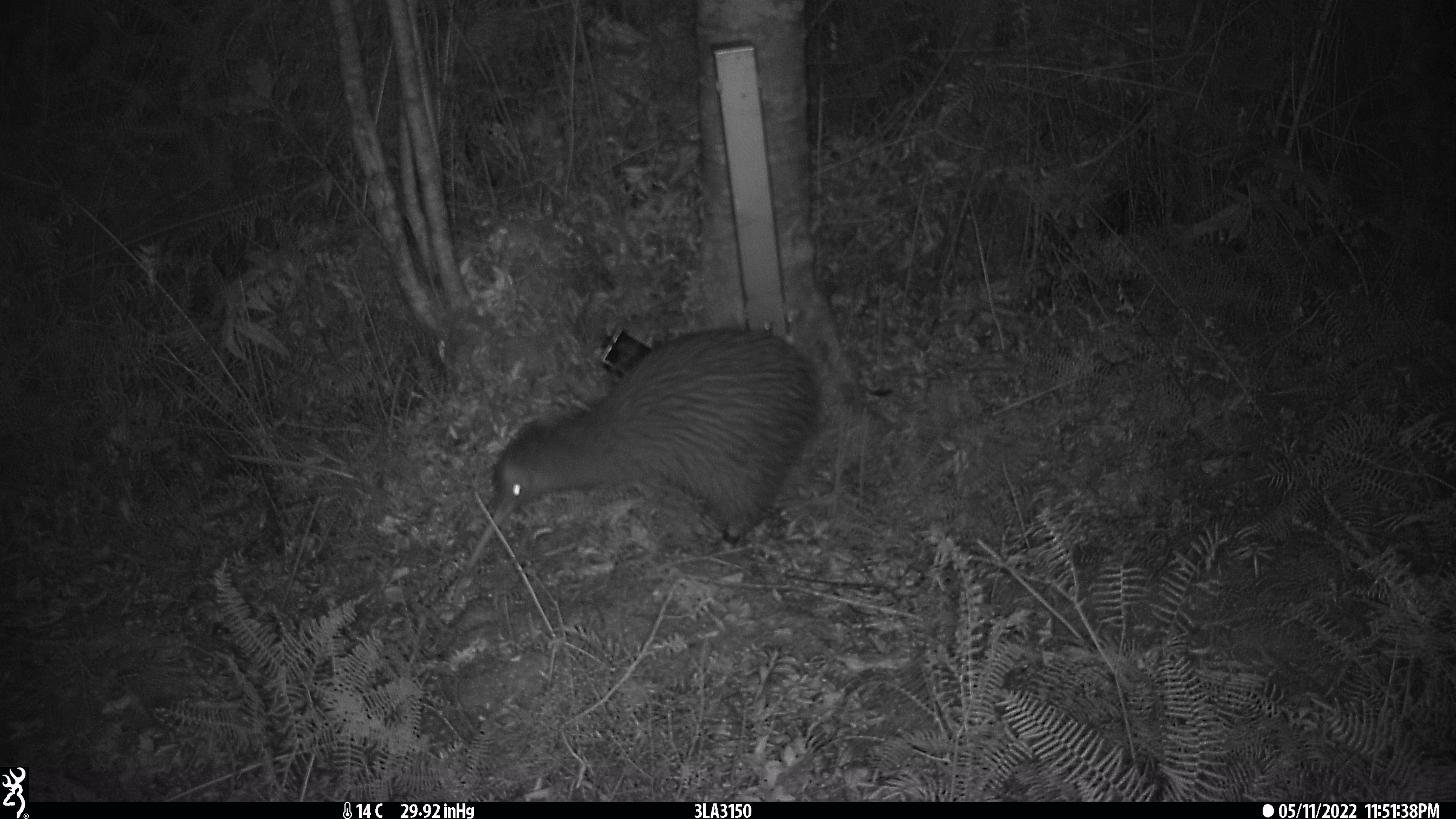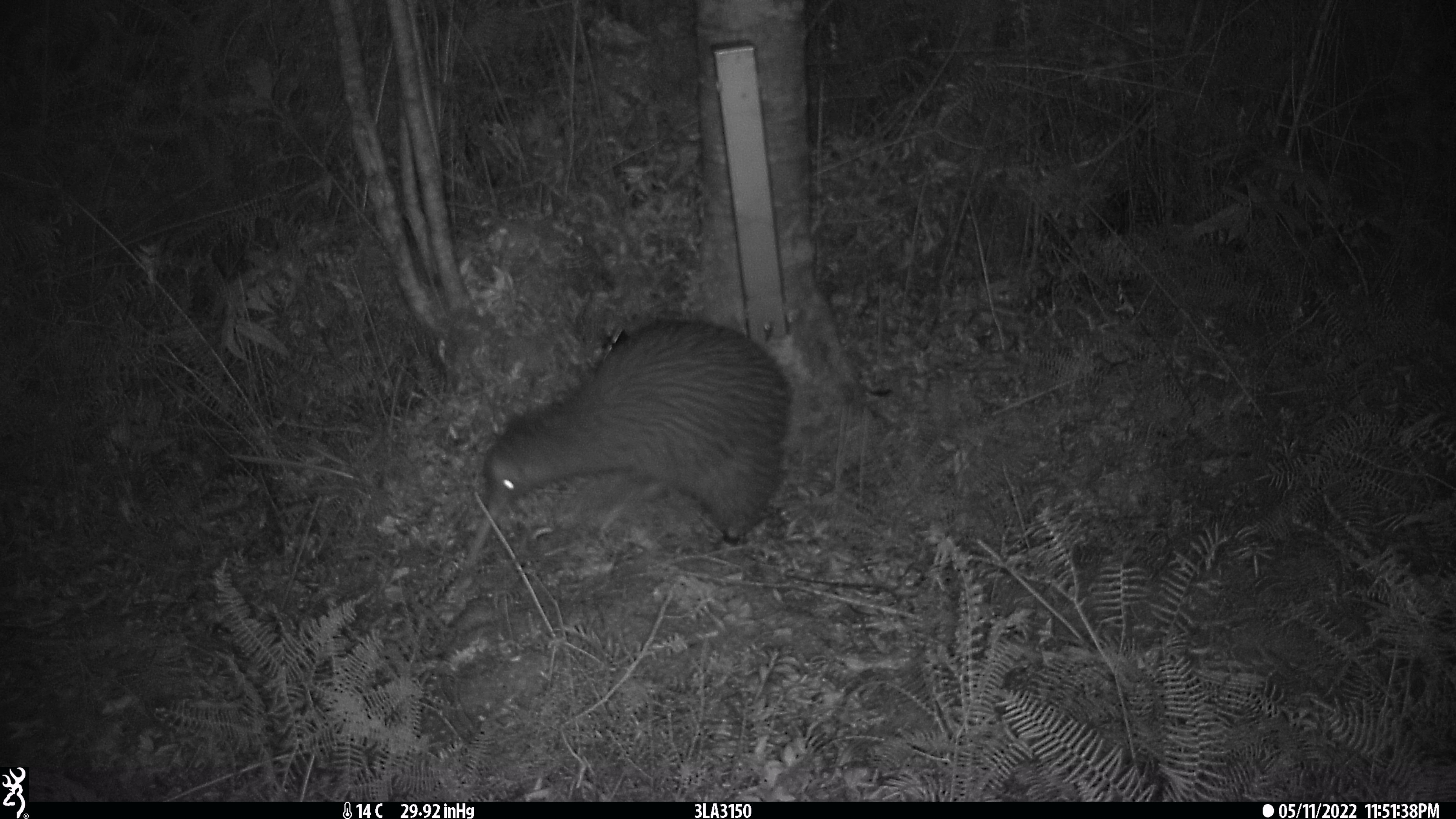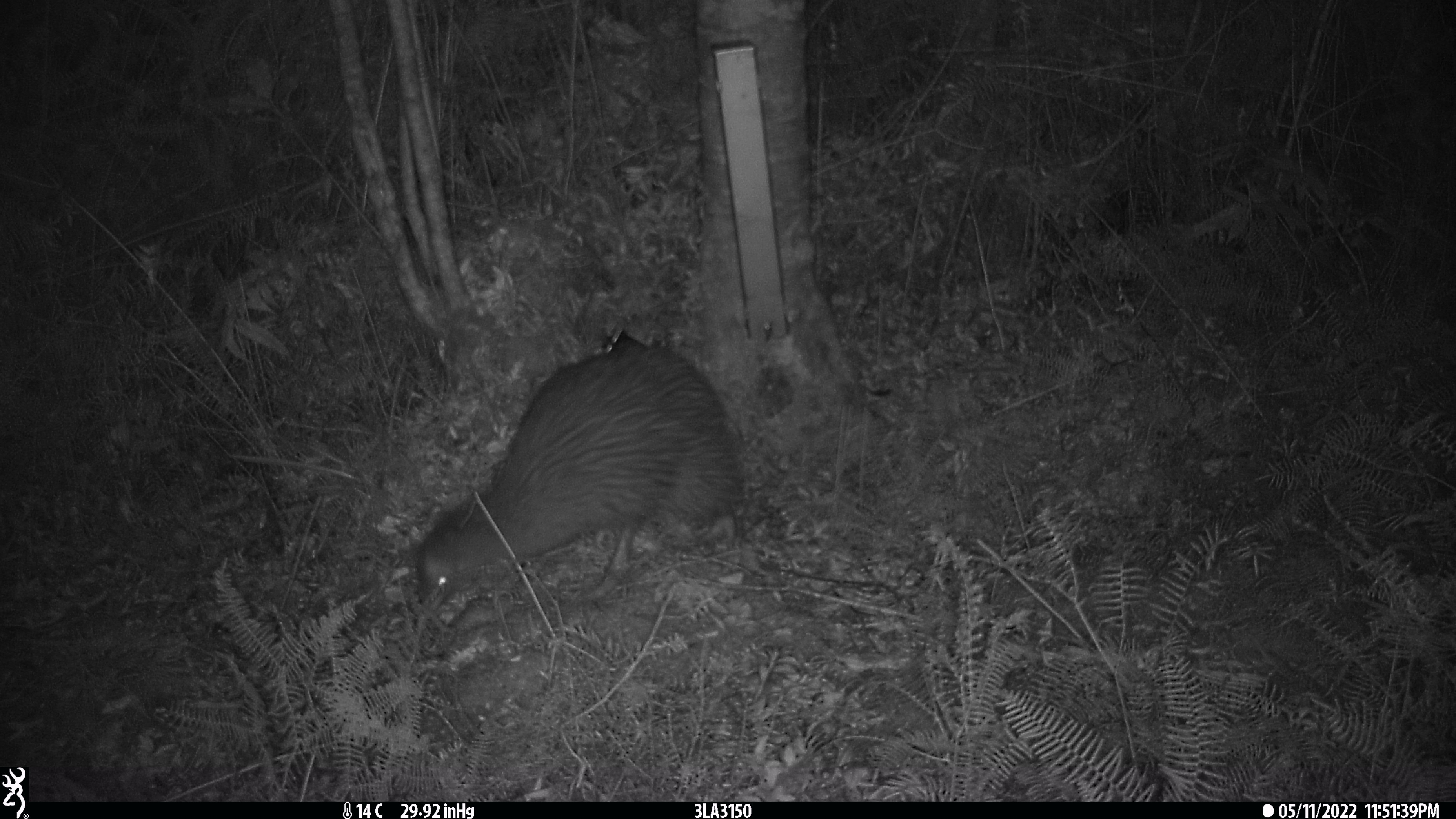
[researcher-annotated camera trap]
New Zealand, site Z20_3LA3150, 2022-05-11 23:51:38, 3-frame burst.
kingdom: Animalia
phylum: Chordata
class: Aves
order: Apterygiformes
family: Apterygidae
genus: Apteryx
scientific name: Apteryx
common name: kiwi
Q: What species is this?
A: Kiwi (Apteryx).